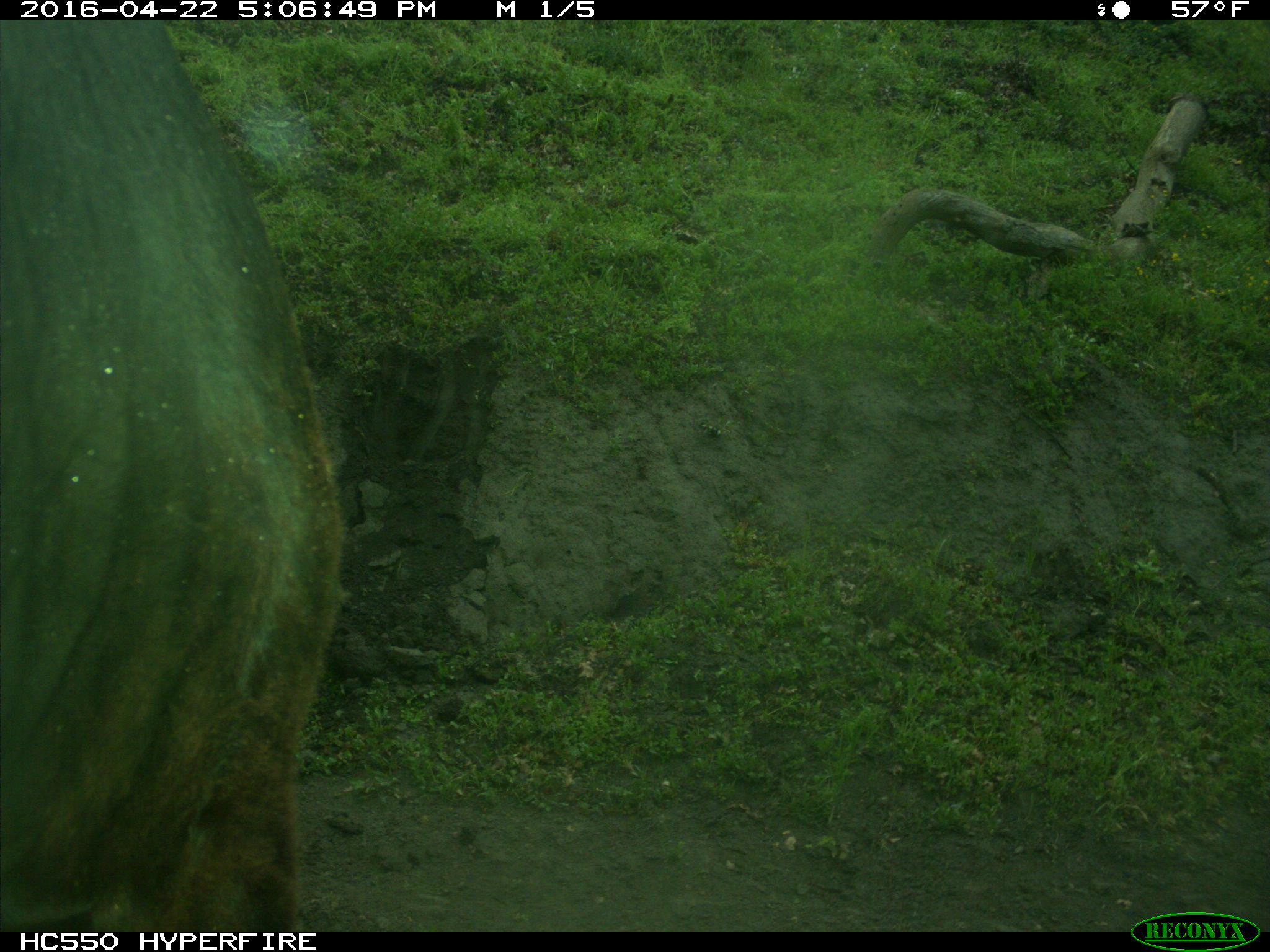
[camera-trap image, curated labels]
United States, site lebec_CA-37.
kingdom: Animalia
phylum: Chordata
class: Mammalia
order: Artiodactyla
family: Bovidae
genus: Bos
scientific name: Bos taurus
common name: domestic cow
Bos taurus (domestic cow).